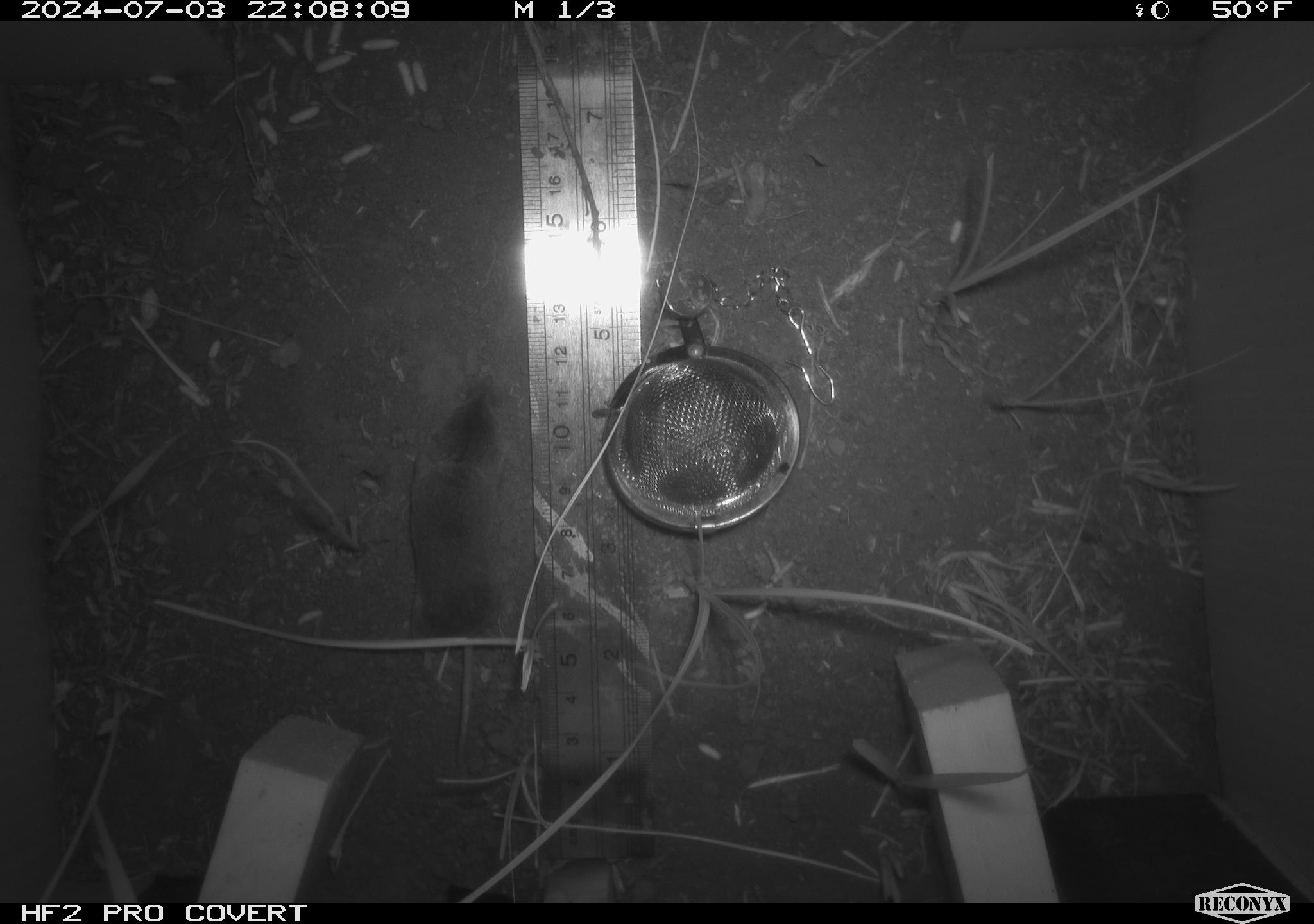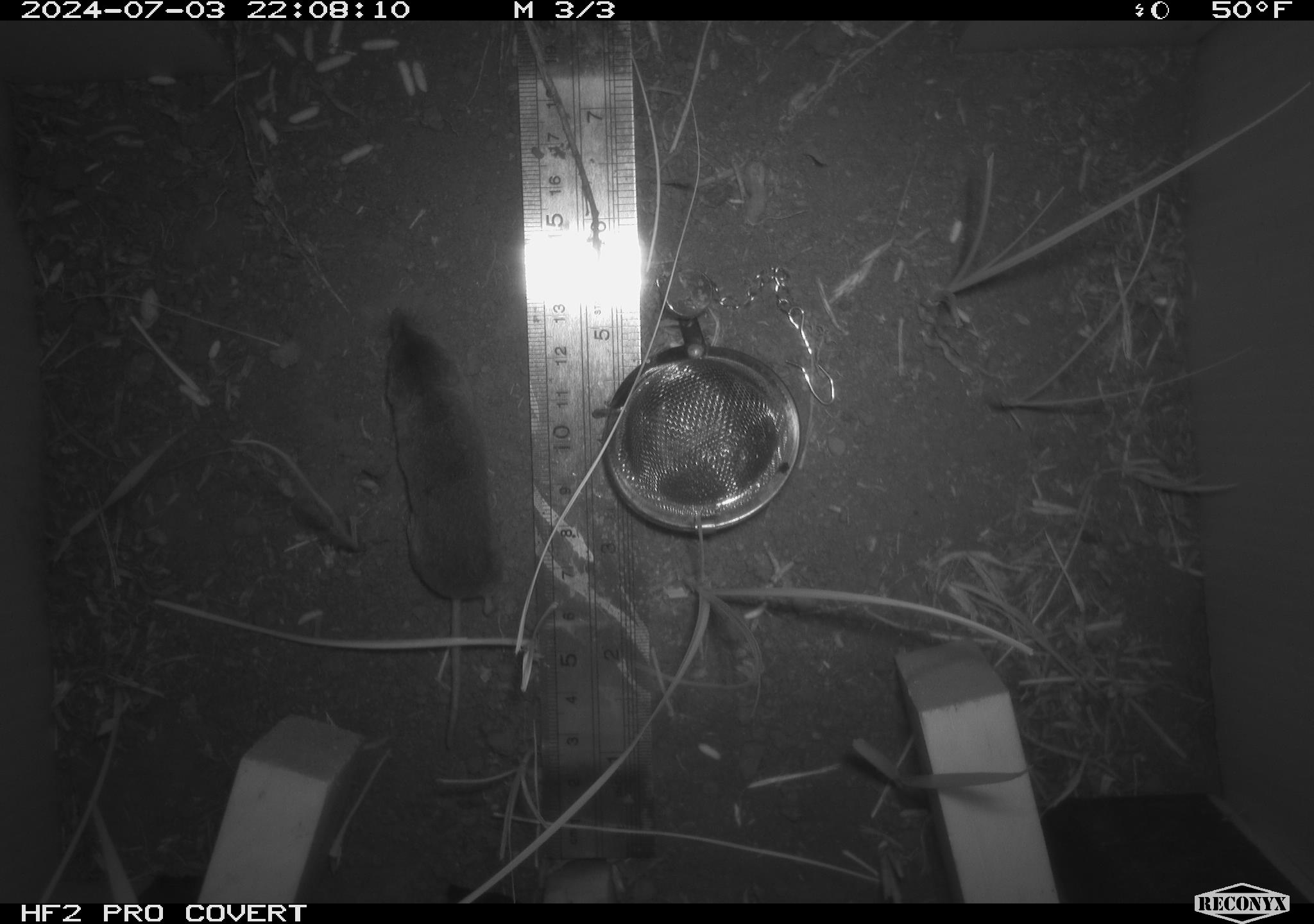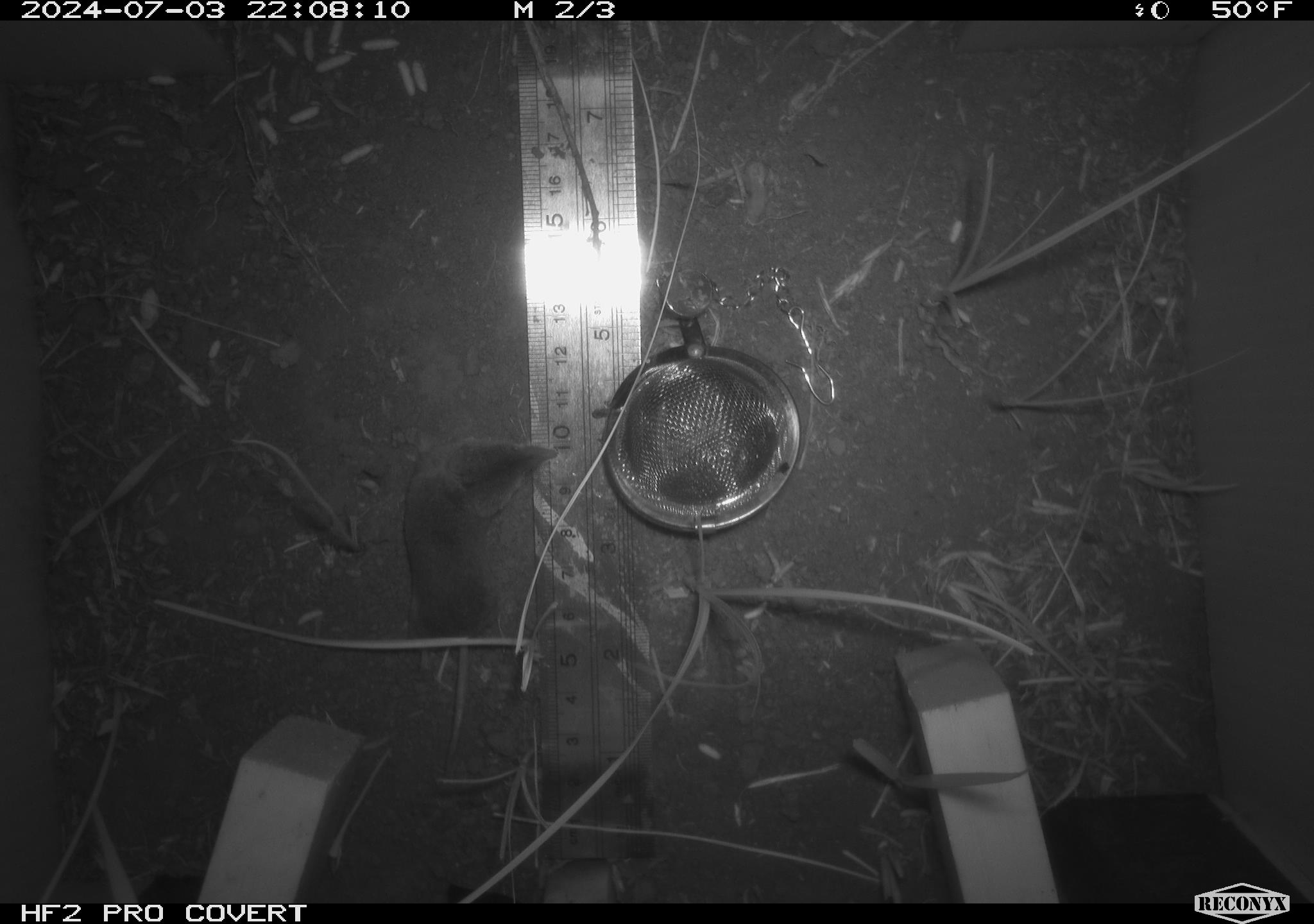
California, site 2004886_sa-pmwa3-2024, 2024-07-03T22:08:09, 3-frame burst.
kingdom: Animalia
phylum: Chordata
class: Mammalia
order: Eulipotyphla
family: Soricidae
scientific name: Soricidae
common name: shrews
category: soricidae family